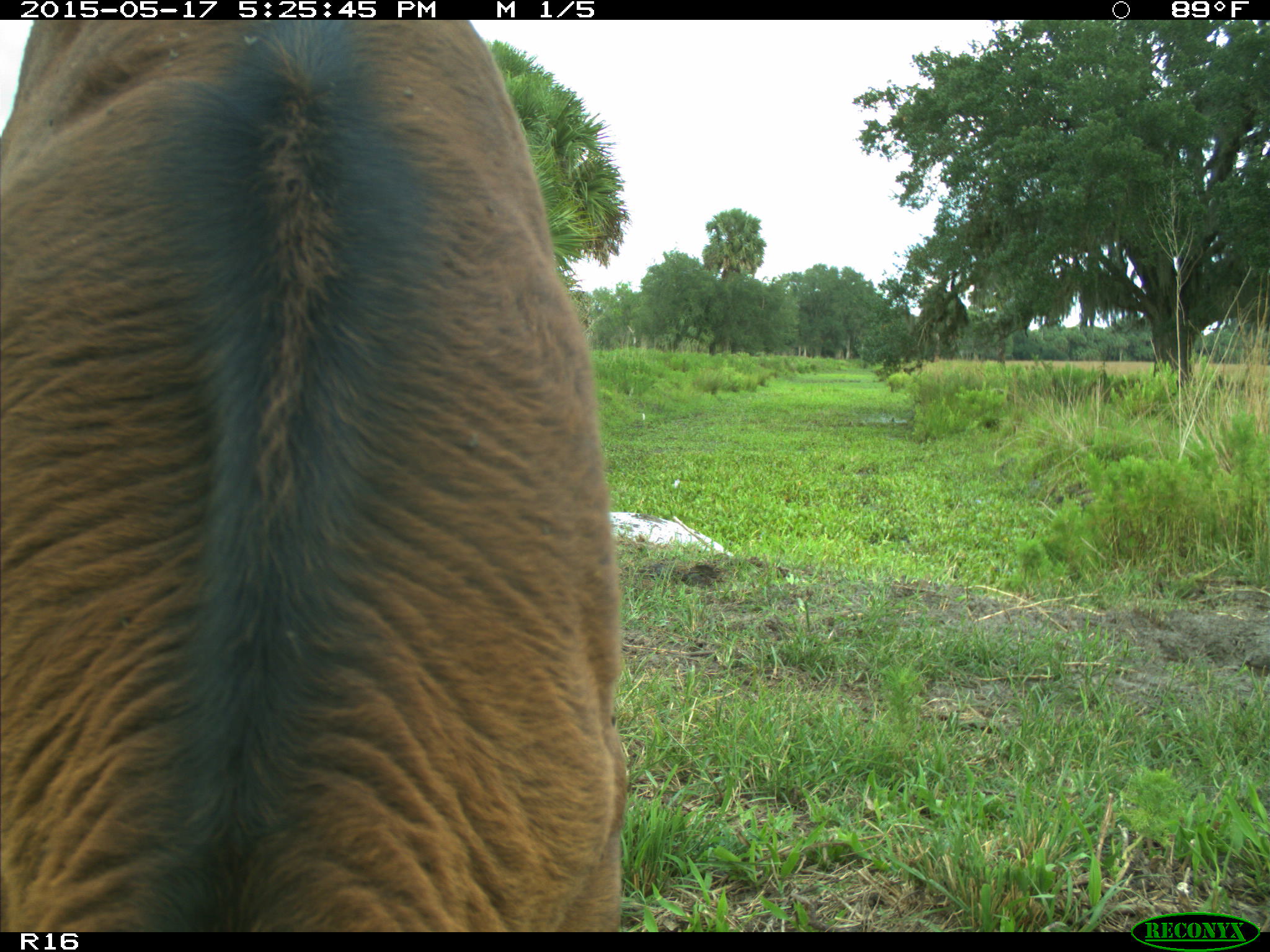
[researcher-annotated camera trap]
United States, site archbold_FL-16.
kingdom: Animalia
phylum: Chordata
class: Mammalia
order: Artiodactyla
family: Bovidae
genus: Bos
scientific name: Bos taurus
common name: domestic cow